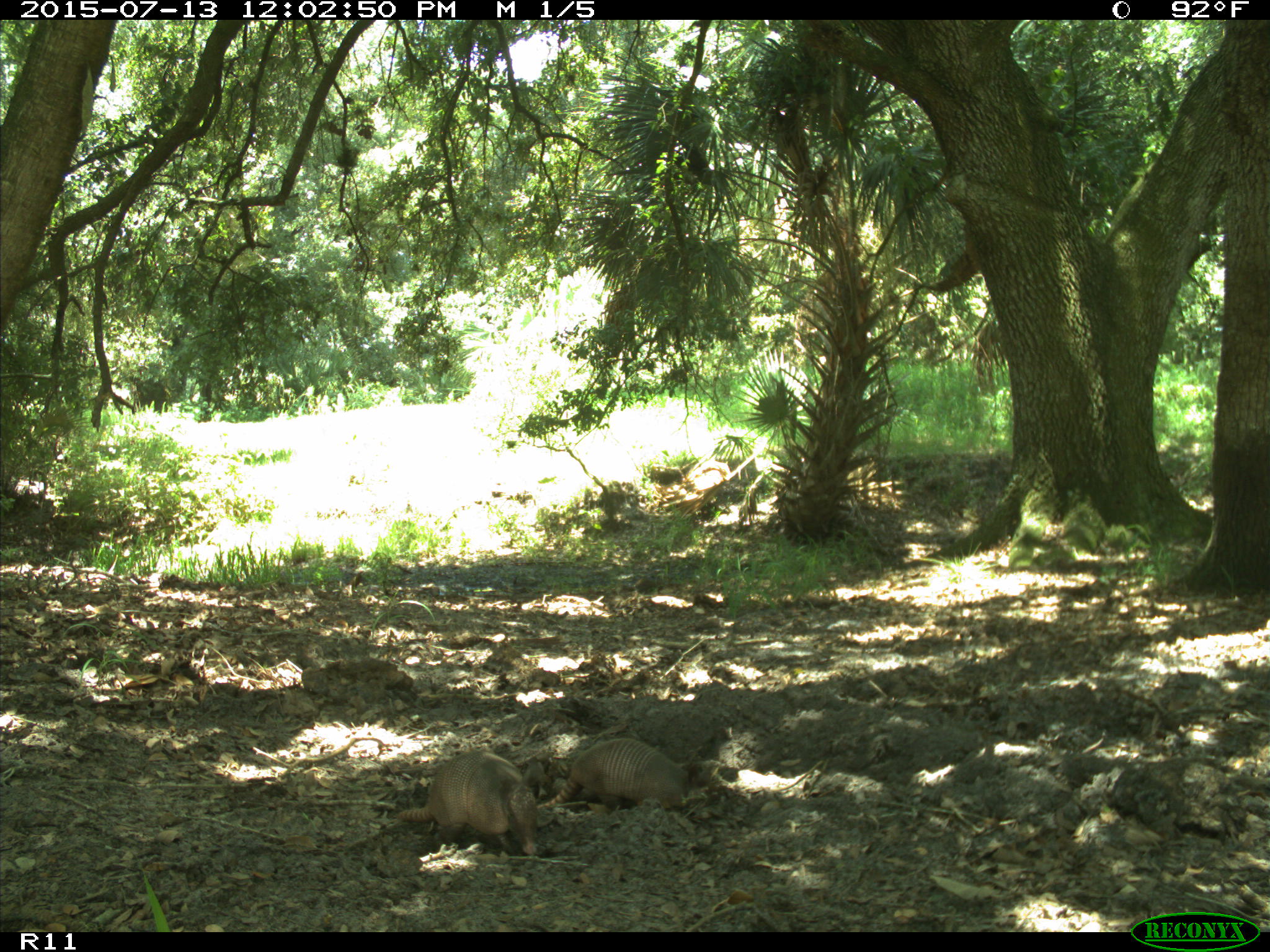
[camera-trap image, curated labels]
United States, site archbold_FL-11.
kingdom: Animalia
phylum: Chordata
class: Mammalia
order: Cingulata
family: Dasypodidae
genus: Dasypus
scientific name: Dasypus novemcinctus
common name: nine-banded armadillo